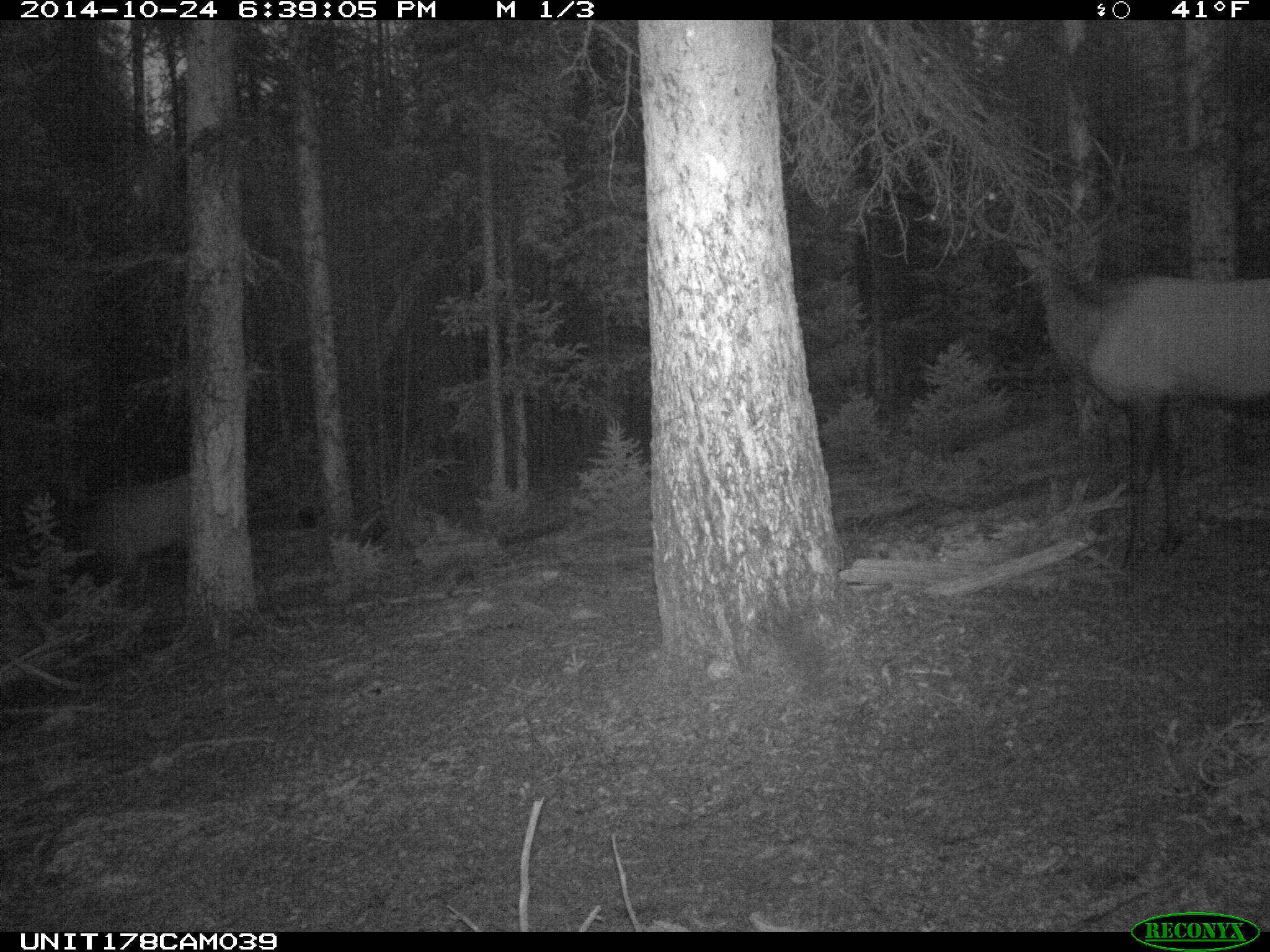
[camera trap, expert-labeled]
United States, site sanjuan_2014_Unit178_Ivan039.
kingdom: Animalia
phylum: Chordata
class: Mammalia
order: Artiodactyla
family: Cervidae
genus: Cervus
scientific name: Cervus elaphus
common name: red deer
Cervus elaphus (red deer).